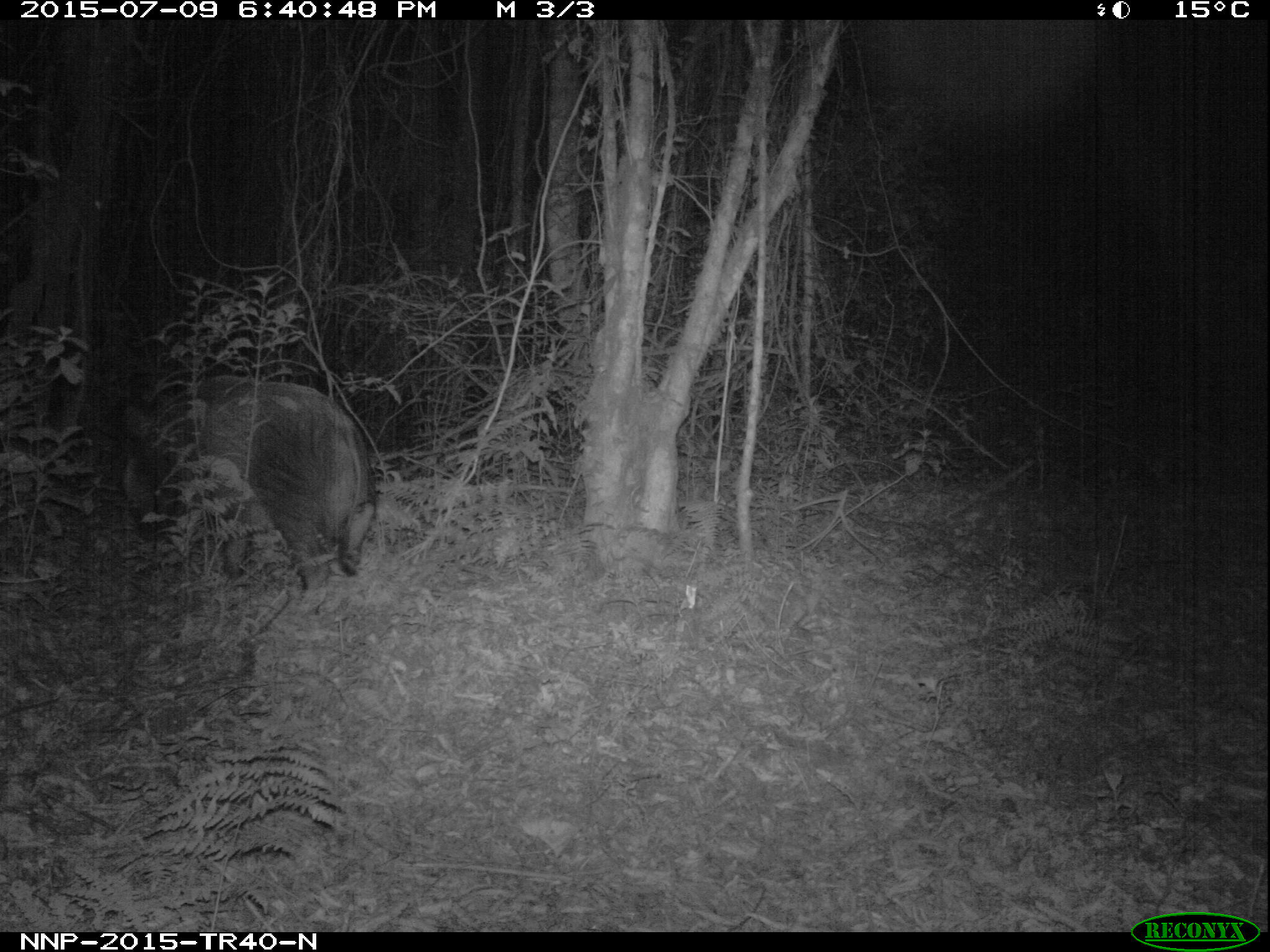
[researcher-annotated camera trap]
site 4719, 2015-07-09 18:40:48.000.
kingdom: Animalia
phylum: Chordata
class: Mammalia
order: Artiodactyla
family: Suidae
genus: Potamochoerus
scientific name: Potamochoerus larvatus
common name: bushpig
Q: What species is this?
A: Potamochoerus larvatus (bushpig).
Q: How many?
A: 1.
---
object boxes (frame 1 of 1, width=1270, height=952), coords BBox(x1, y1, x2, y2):
potamochoerus larvatus: BBox(118, 373, 375, 617)